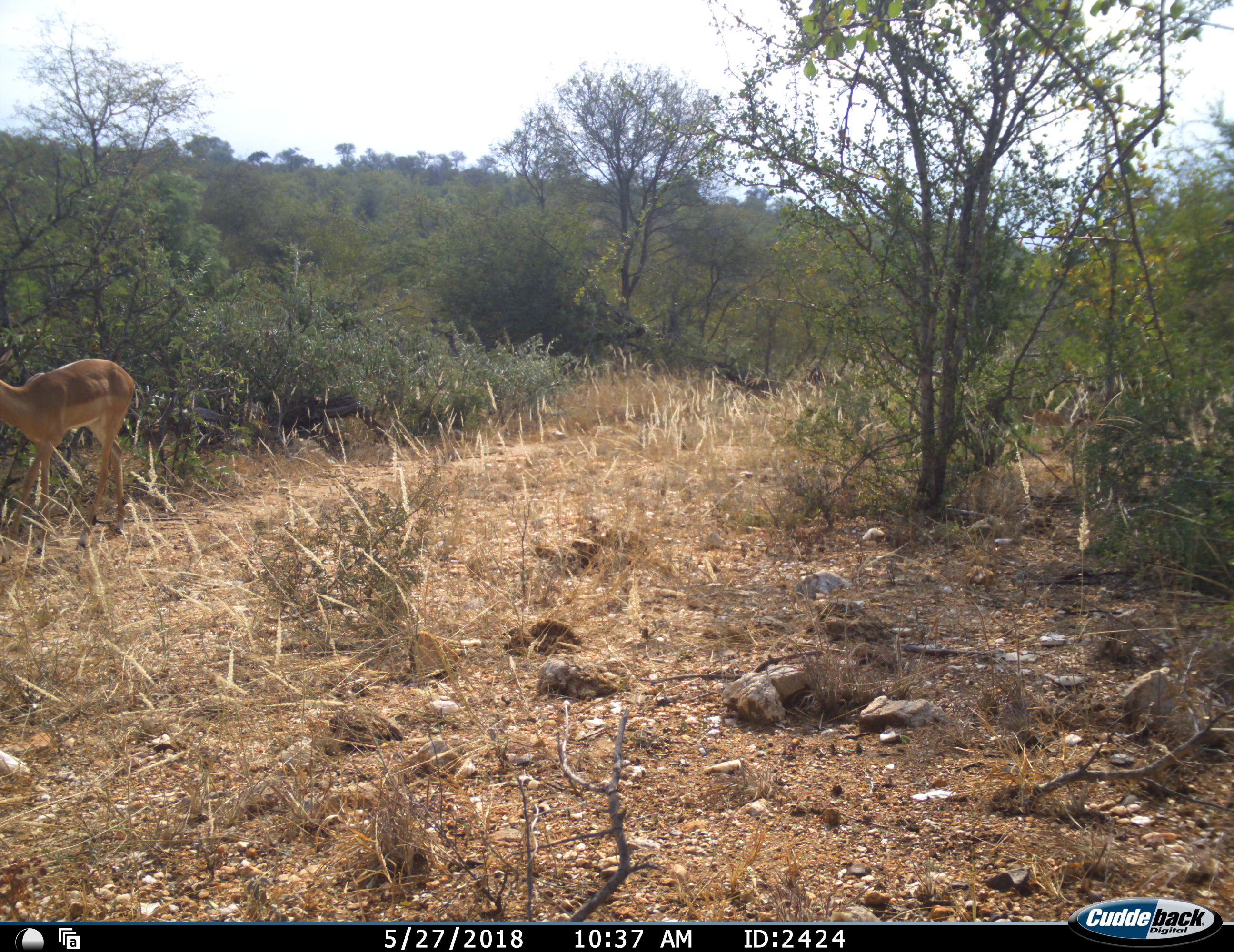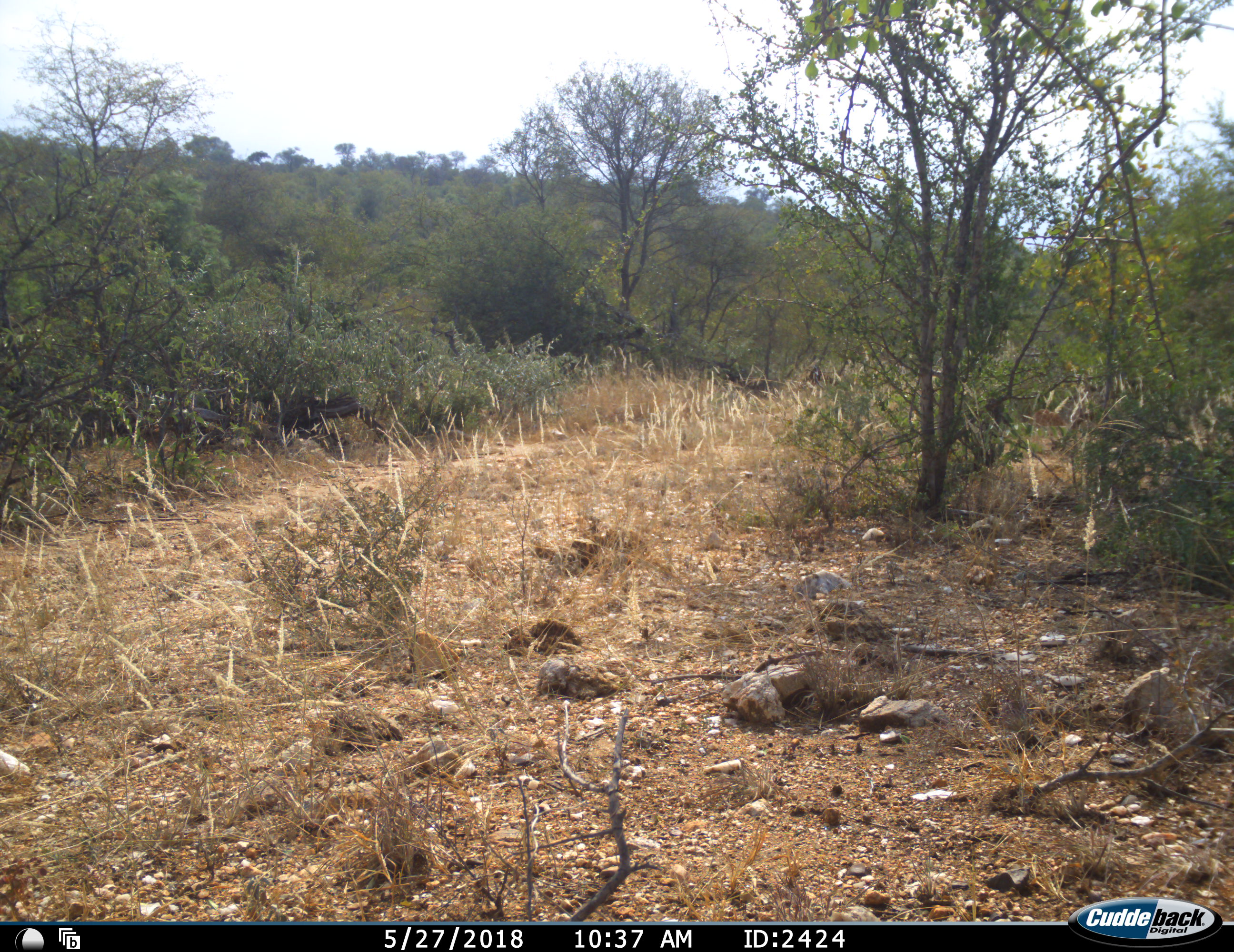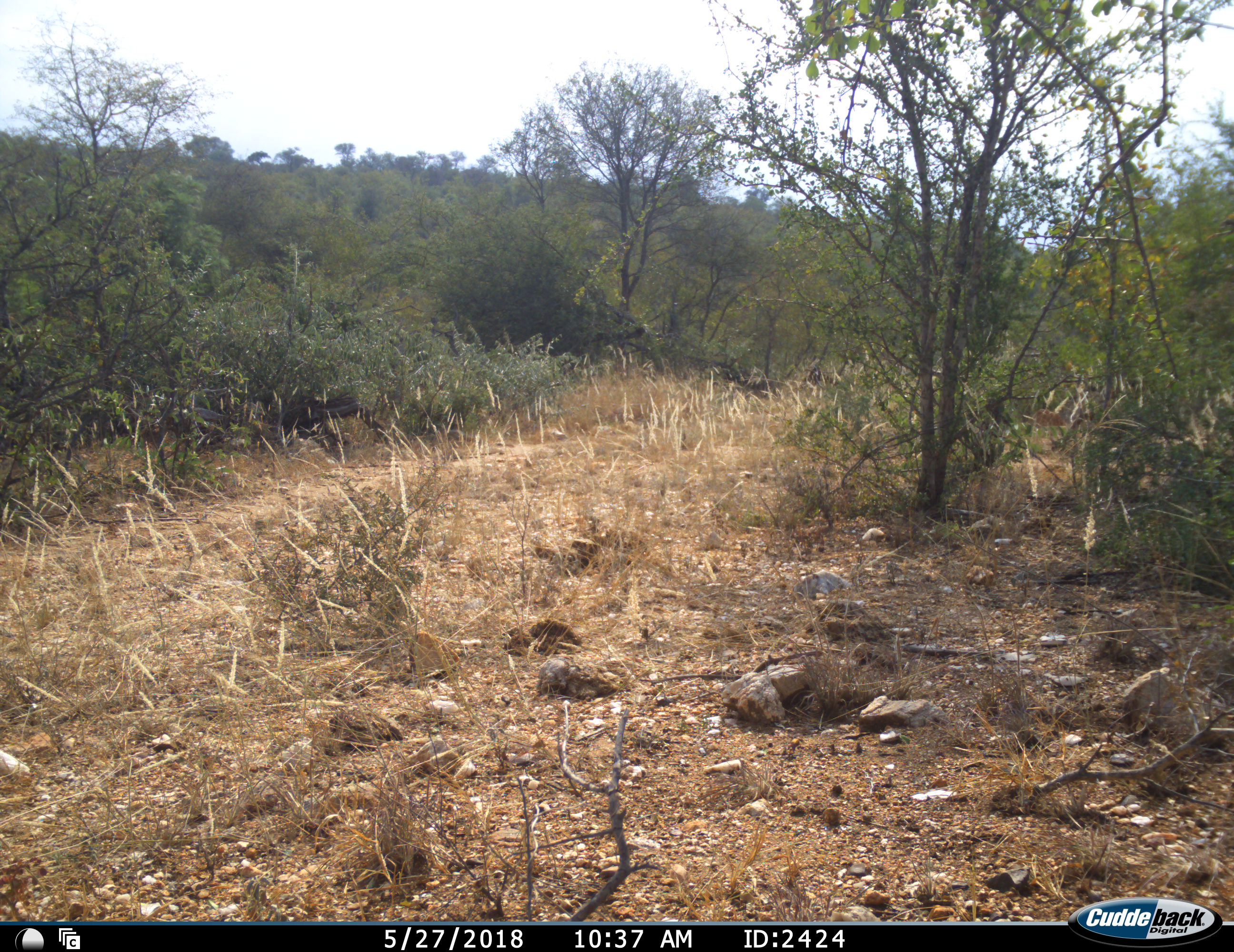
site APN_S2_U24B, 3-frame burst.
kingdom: Animalia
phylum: Chordata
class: Mammalia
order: Artiodactyla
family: Bovidae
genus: Aepyceros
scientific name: Aepyceros melampus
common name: impala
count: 1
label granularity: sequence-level